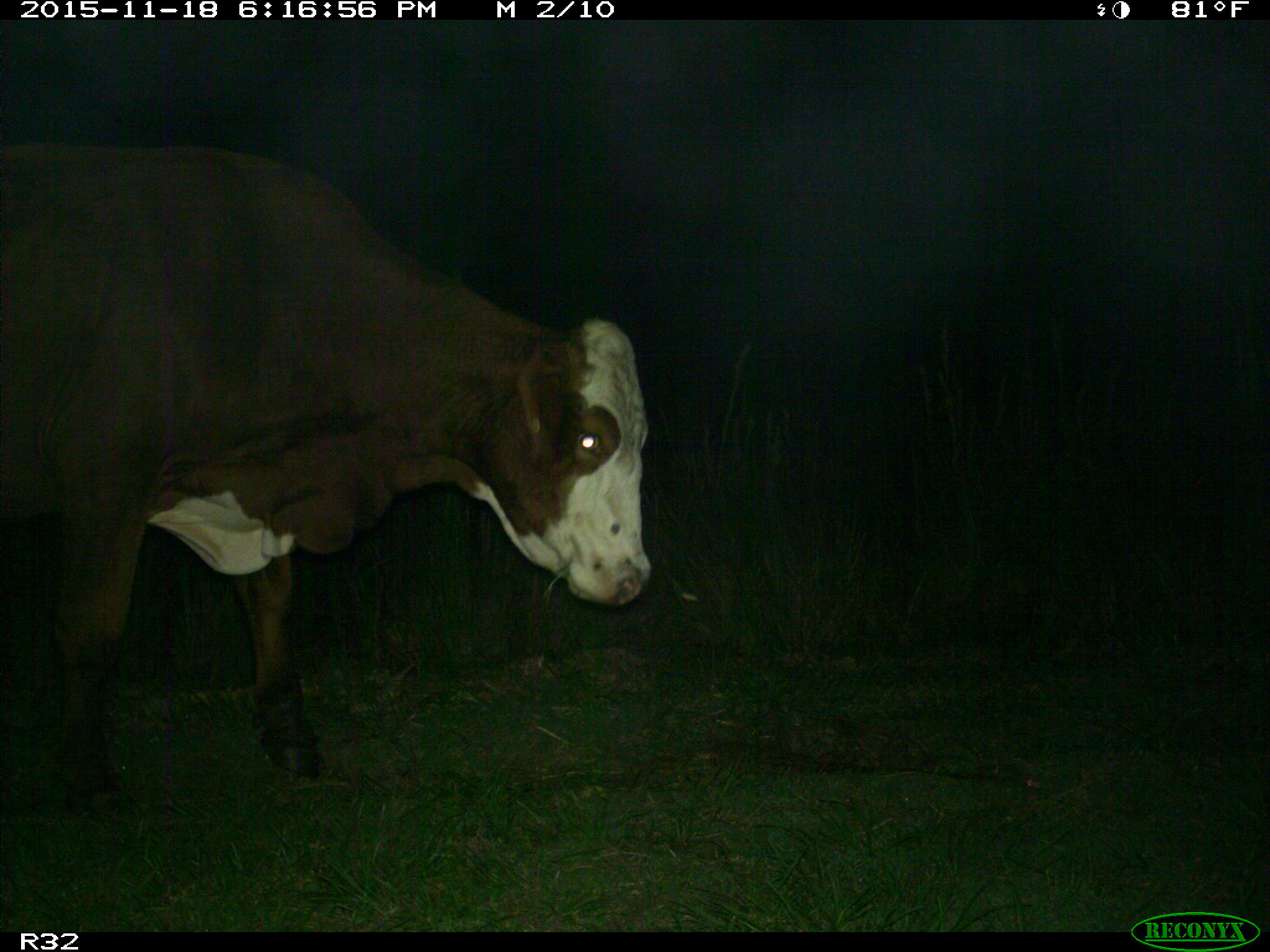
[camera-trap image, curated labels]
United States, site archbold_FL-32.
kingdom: Animalia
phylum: Chordata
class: Mammalia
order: Artiodactyla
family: Bovidae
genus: Bos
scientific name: Bos taurus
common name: domestic cow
Bos taurus (domestic cow).